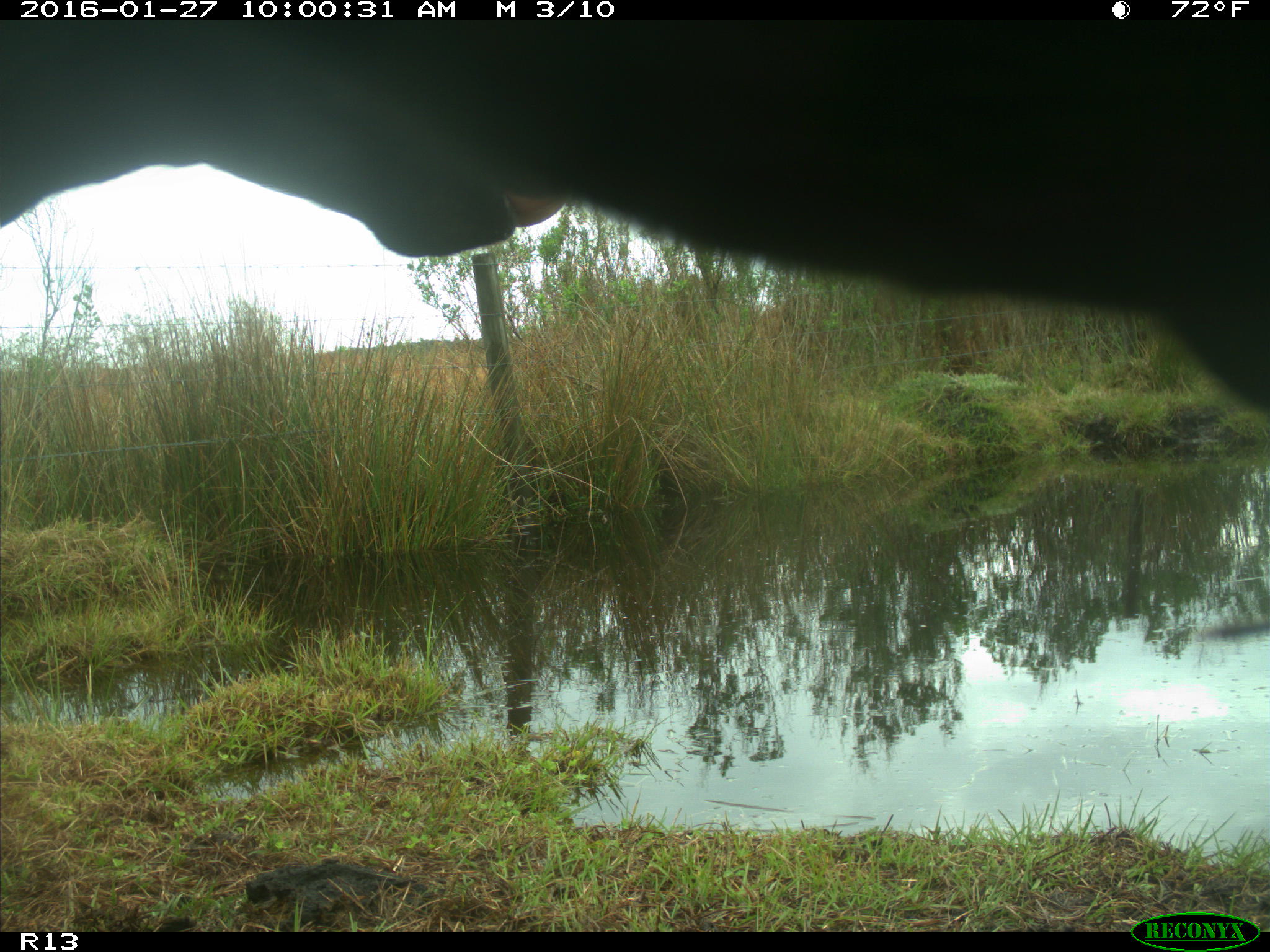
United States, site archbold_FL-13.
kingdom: Animalia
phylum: Chordata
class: Mammalia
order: Artiodactyla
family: Bovidae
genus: Bos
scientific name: Bos taurus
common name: domestic cow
Bos taurus (domestic cow).